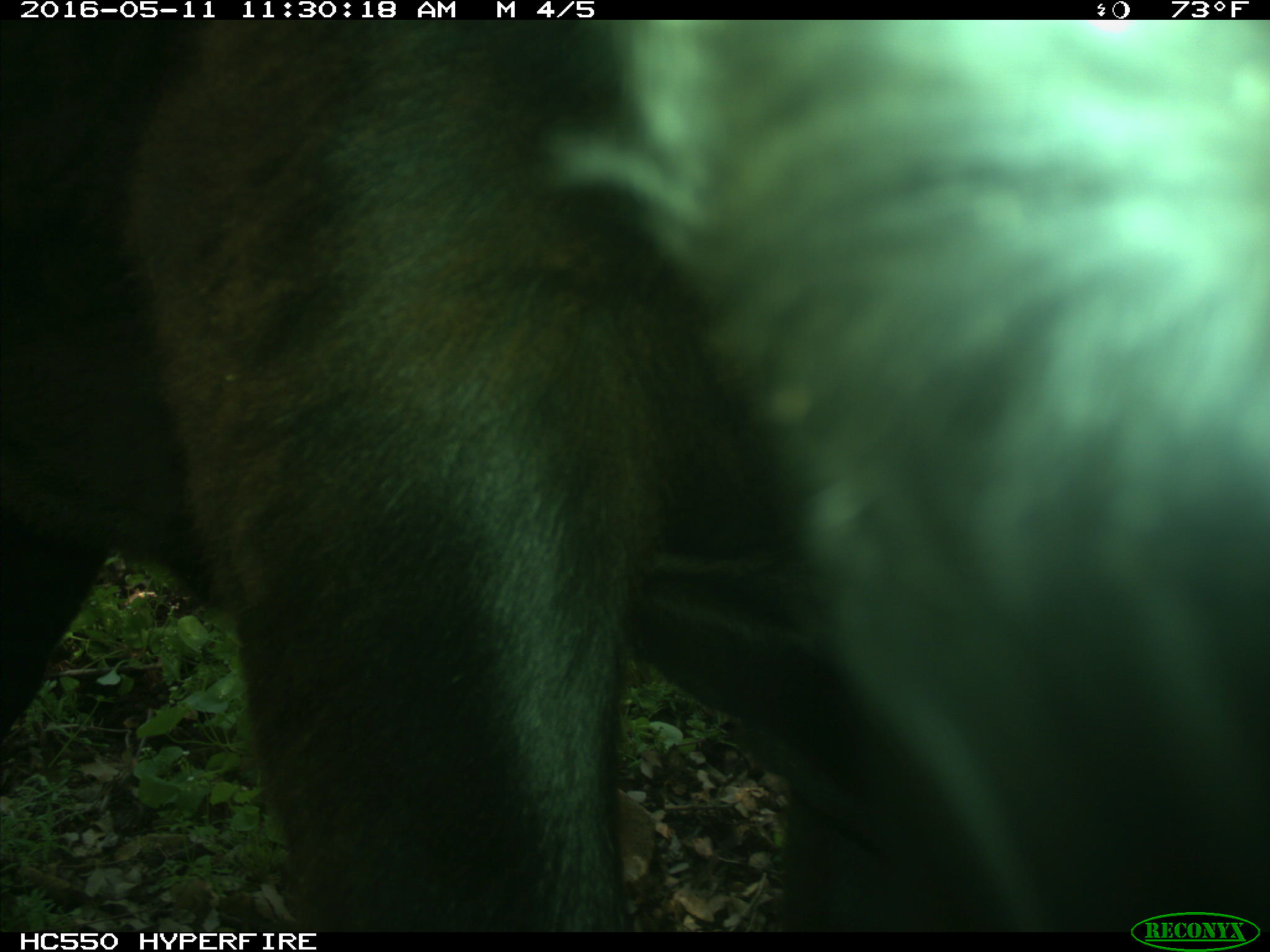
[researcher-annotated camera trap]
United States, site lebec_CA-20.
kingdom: Animalia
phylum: Chordata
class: Mammalia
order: Artiodactyla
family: Bovidae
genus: Bos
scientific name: Bos taurus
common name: domestic cow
Bos taurus (domestic cow).